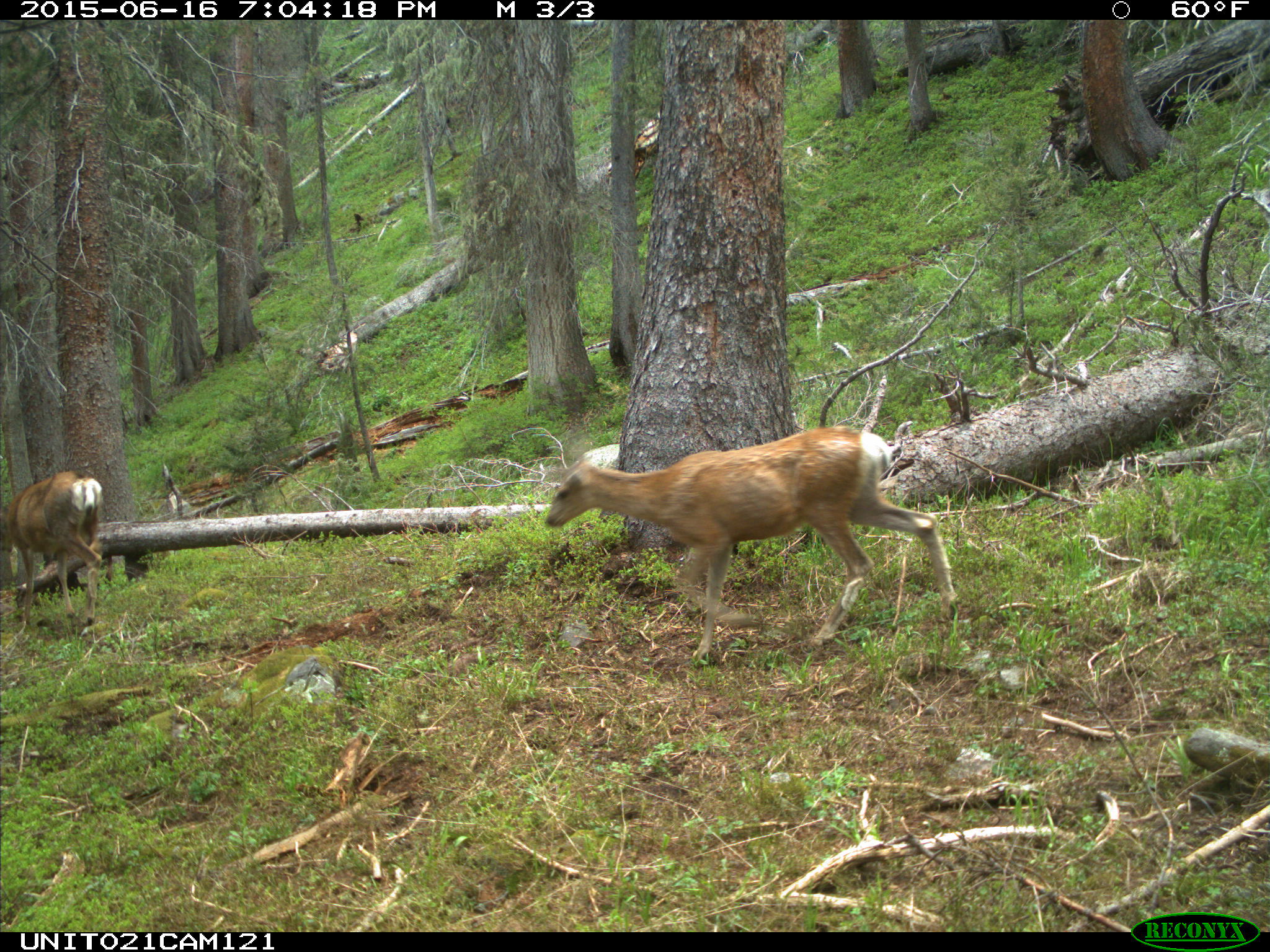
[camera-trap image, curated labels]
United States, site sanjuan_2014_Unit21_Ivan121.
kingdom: Animalia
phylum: Chordata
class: Mammalia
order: Artiodactyla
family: Cervidae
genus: Odocoileus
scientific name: Odocoileus hemionus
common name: mule deer